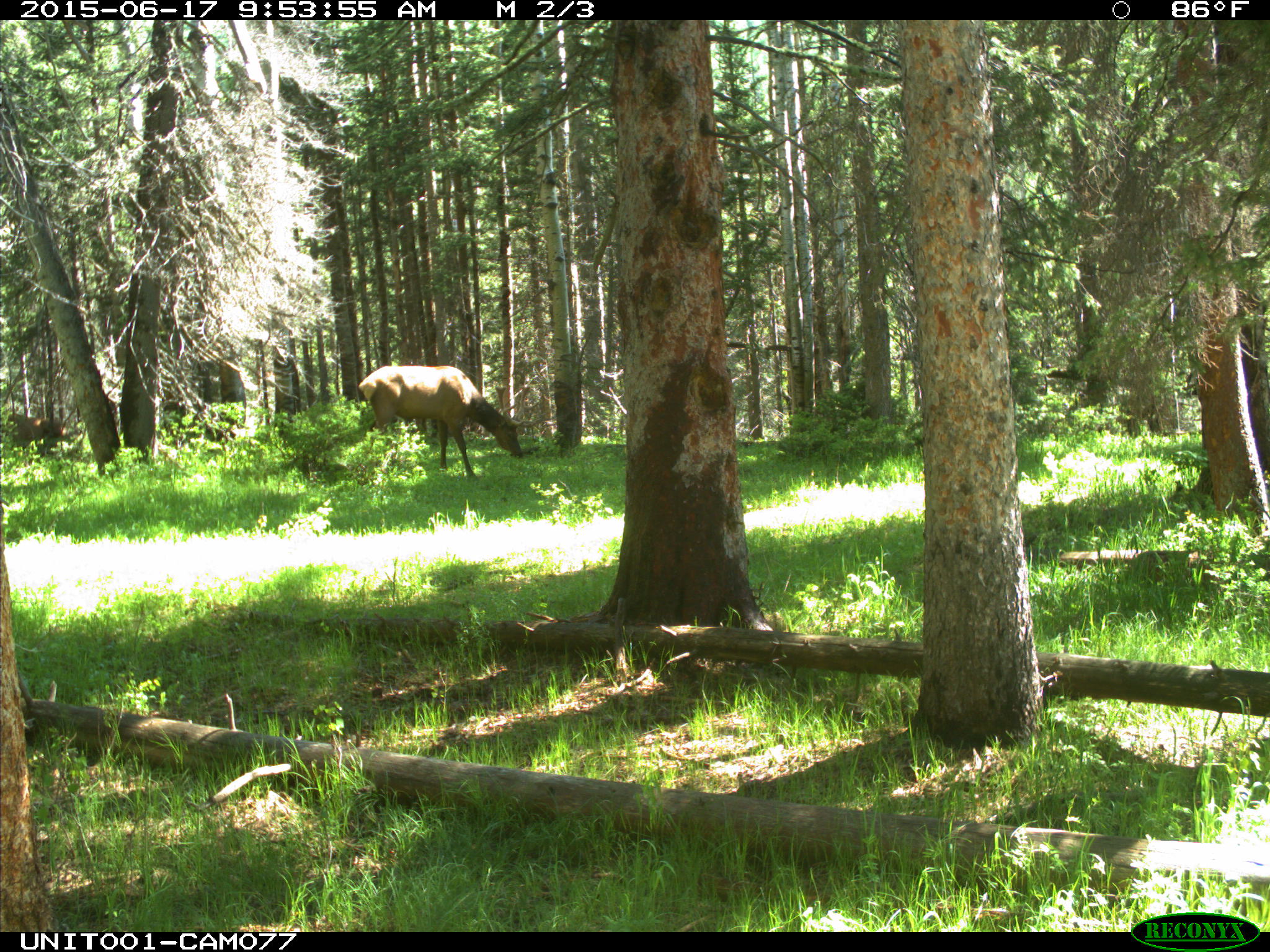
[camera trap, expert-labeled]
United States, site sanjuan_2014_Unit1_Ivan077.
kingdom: Animalia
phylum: Chordata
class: Mammalia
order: Artiodactyla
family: Cervidae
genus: Cervus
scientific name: Cervus elaphus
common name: red deer